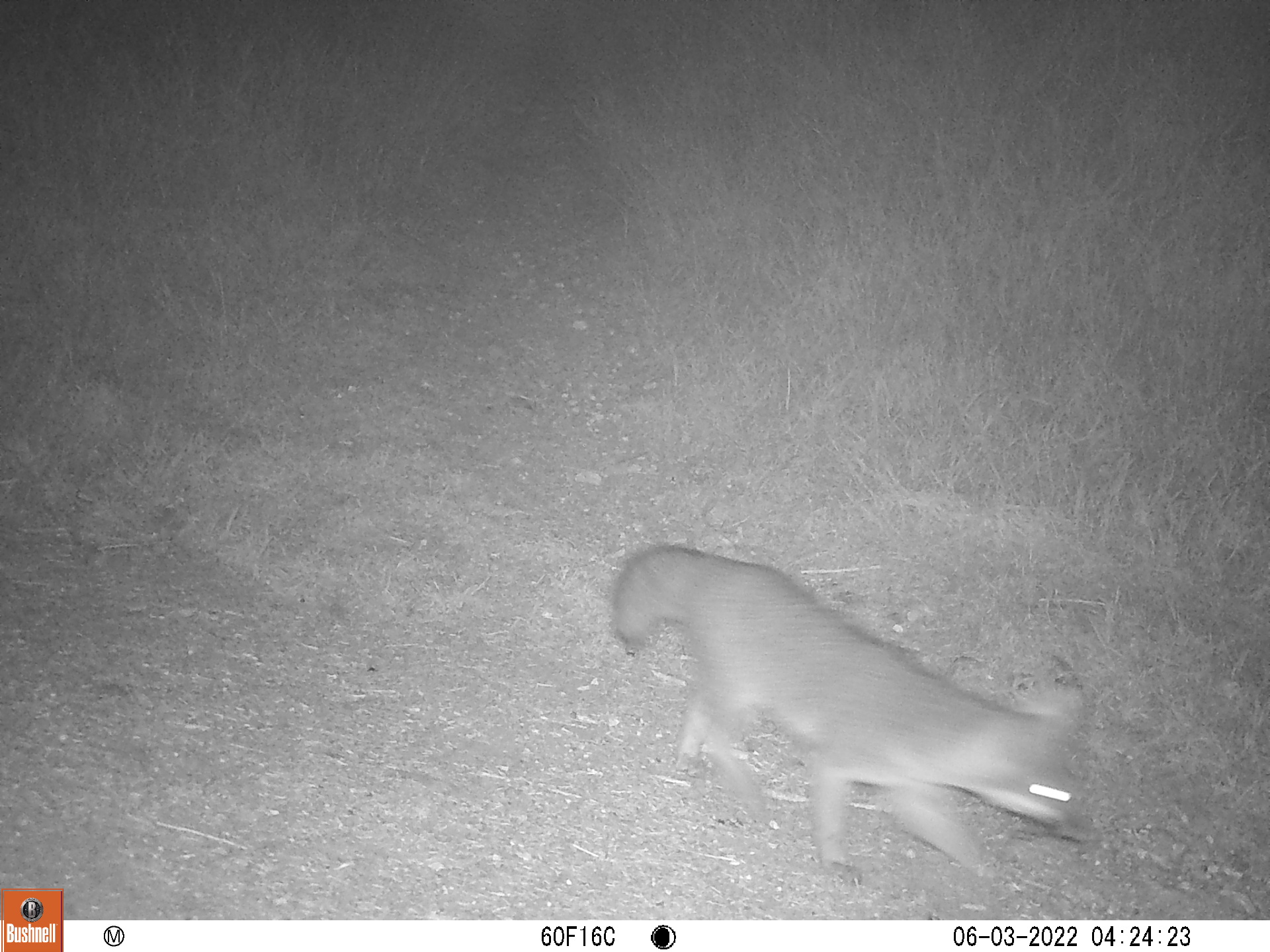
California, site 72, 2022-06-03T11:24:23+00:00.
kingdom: Animalia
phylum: Chordata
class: Mammalia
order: Carnivora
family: Canidae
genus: Urocyon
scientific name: Urocyon cinereoargenteus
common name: gray fox